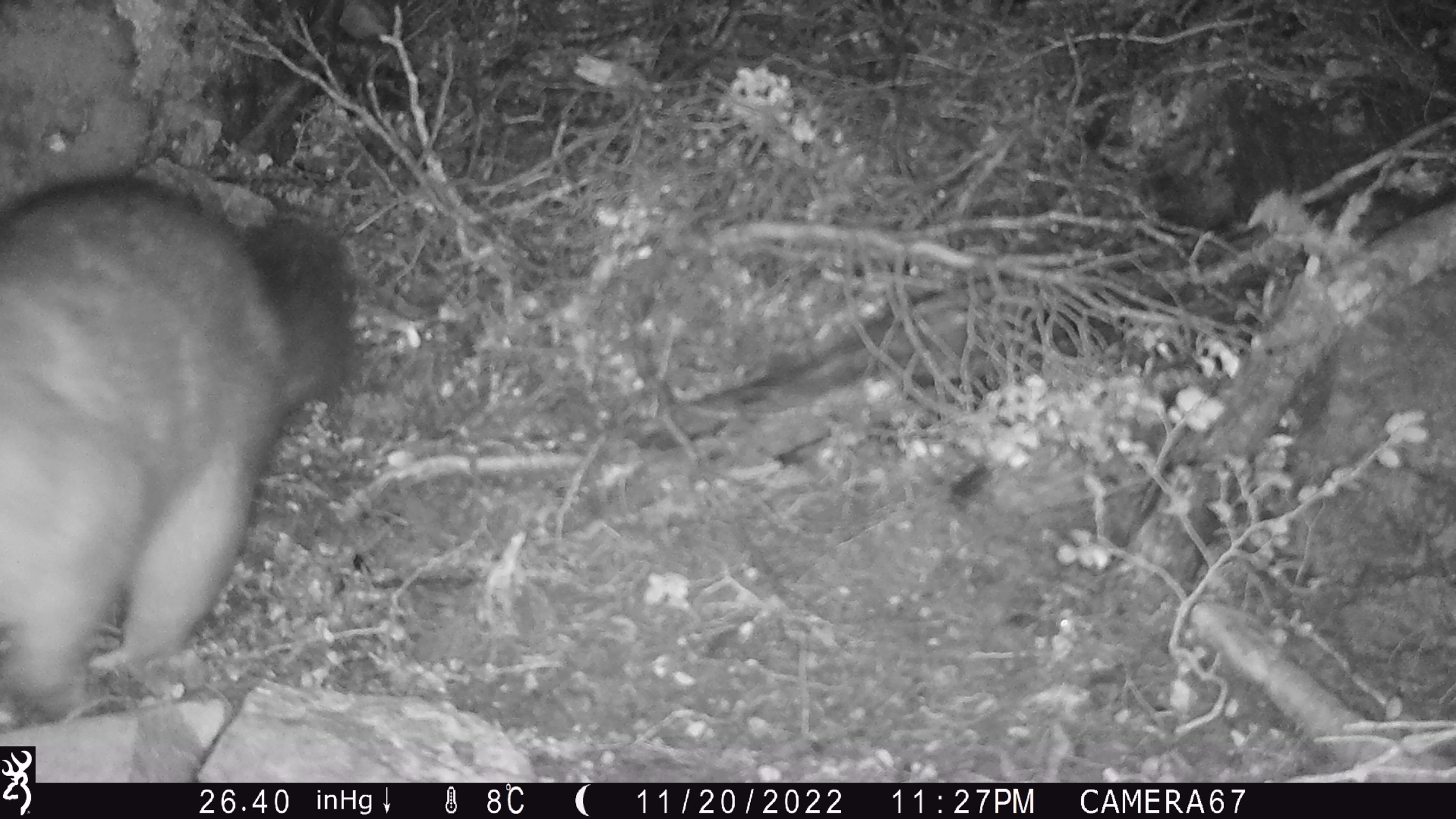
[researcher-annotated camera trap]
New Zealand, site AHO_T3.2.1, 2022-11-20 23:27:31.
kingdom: Animalia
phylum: Chordata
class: Mammalia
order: Diprotodontia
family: Phalangeridae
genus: Trichosurus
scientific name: Trichosurus vulpecula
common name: common brushtail possum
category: possum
Possum (common brushtail possum) (Trichosurus vulpecula).